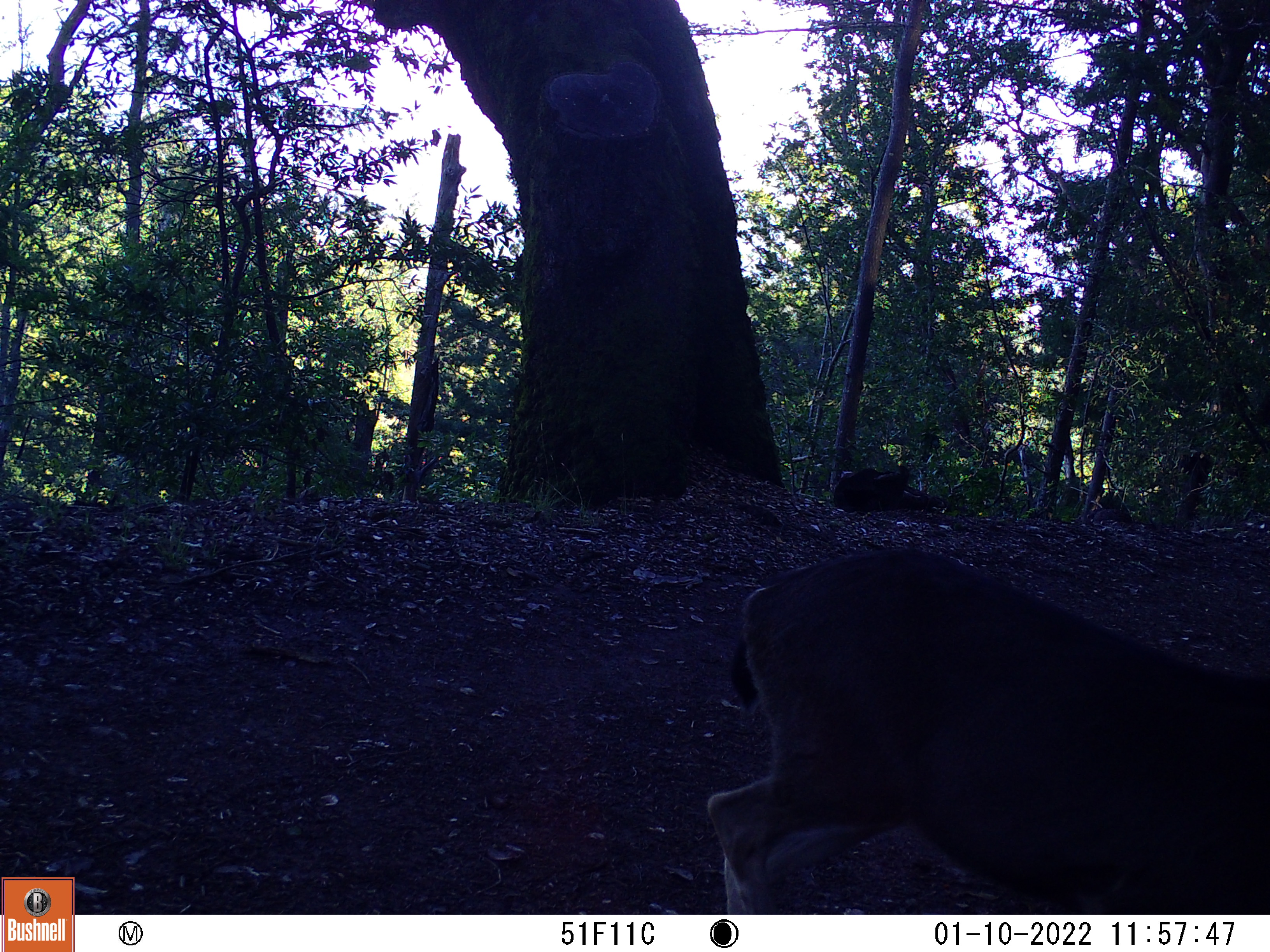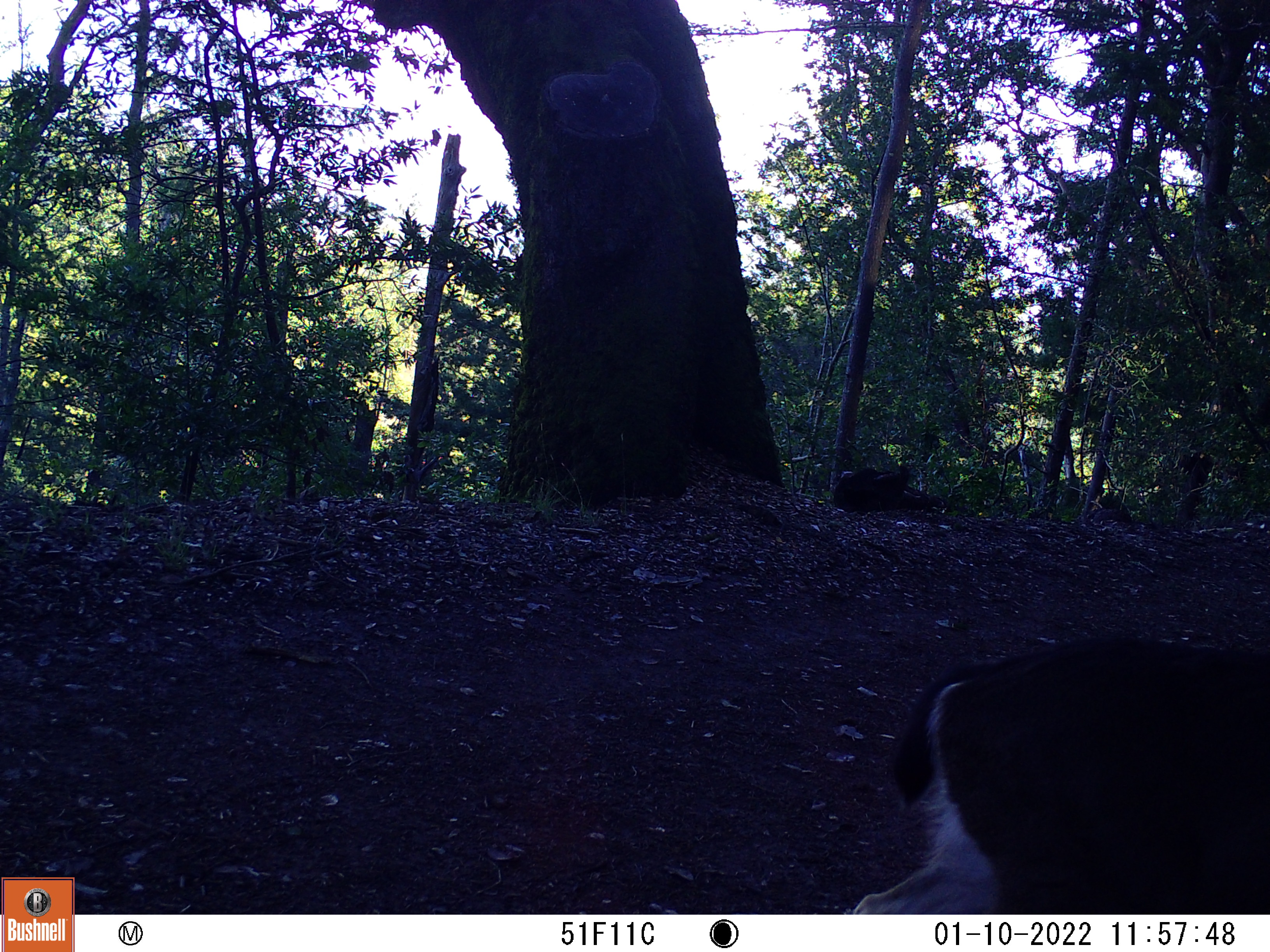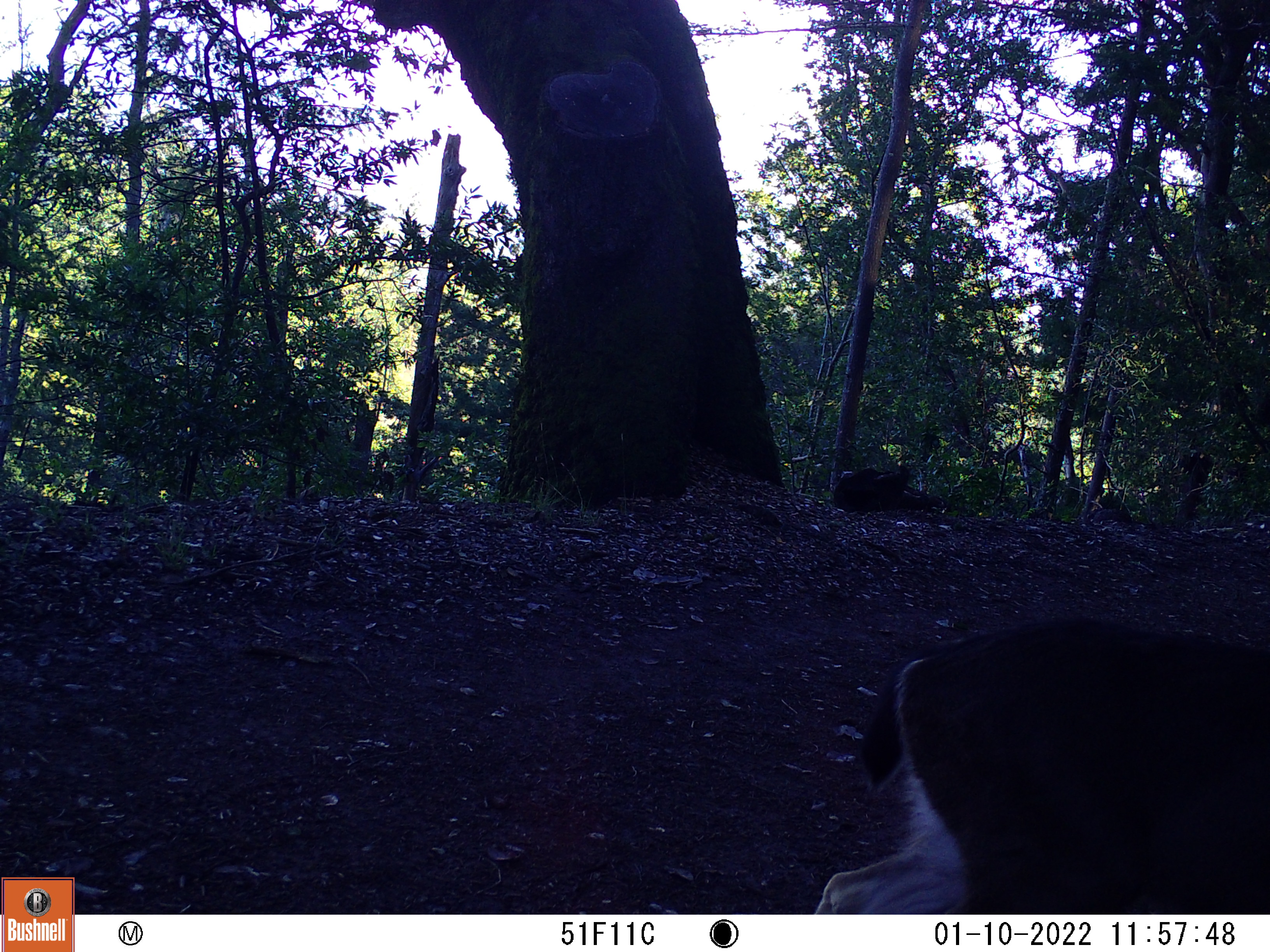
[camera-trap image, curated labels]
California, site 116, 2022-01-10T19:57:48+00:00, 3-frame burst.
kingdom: Animalia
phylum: Chordata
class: Mammalia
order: Artiodactyla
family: Cervidae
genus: Odocoileus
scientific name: Odocoileus hemionus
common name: mule deer